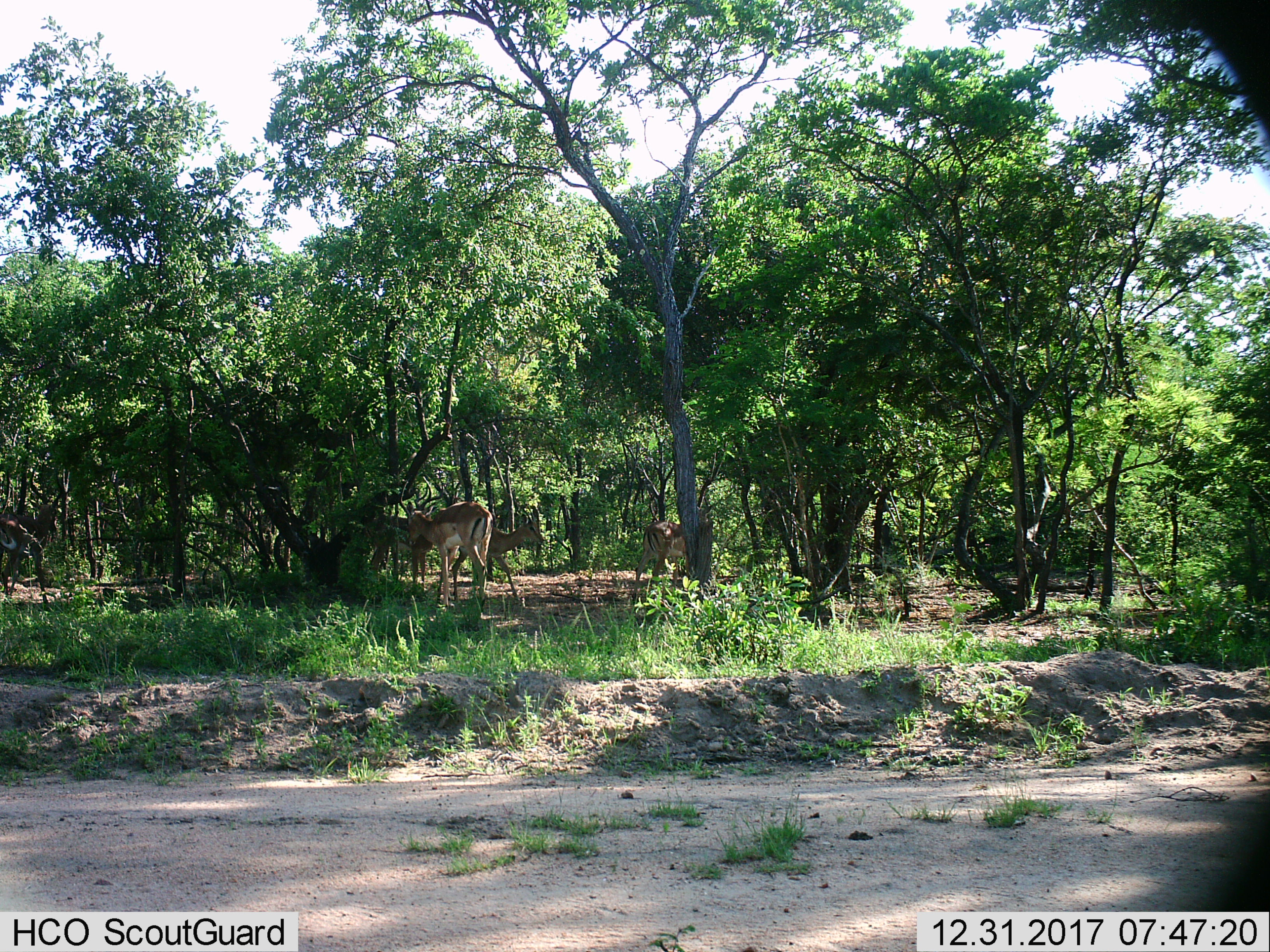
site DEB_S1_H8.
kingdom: Animalia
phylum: Chordata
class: Mammalia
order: Artiodactyla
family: Bovidae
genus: Aepyceros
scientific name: Aepyceros melampus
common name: impala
Impala (Aepyceros melampus), count 4. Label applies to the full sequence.